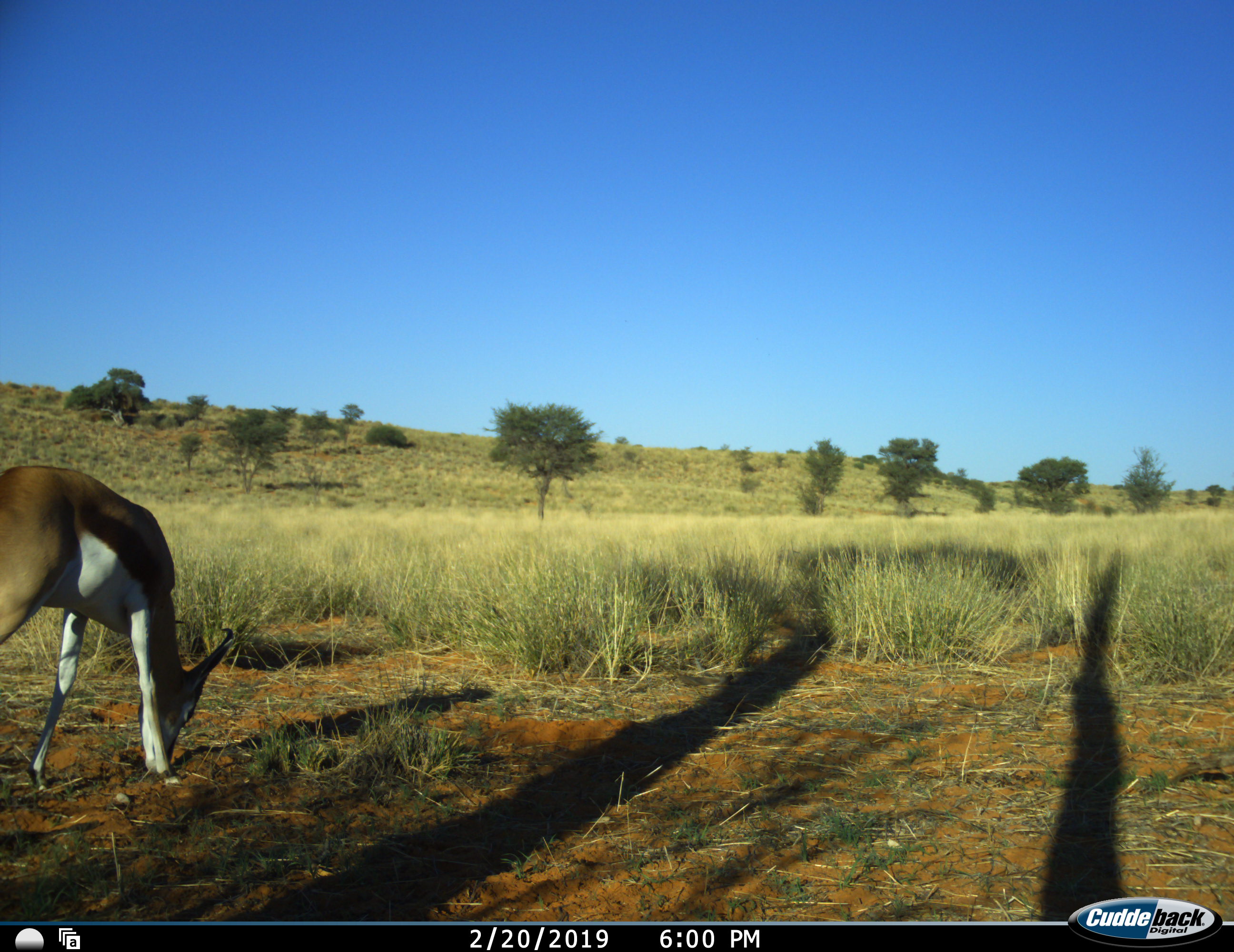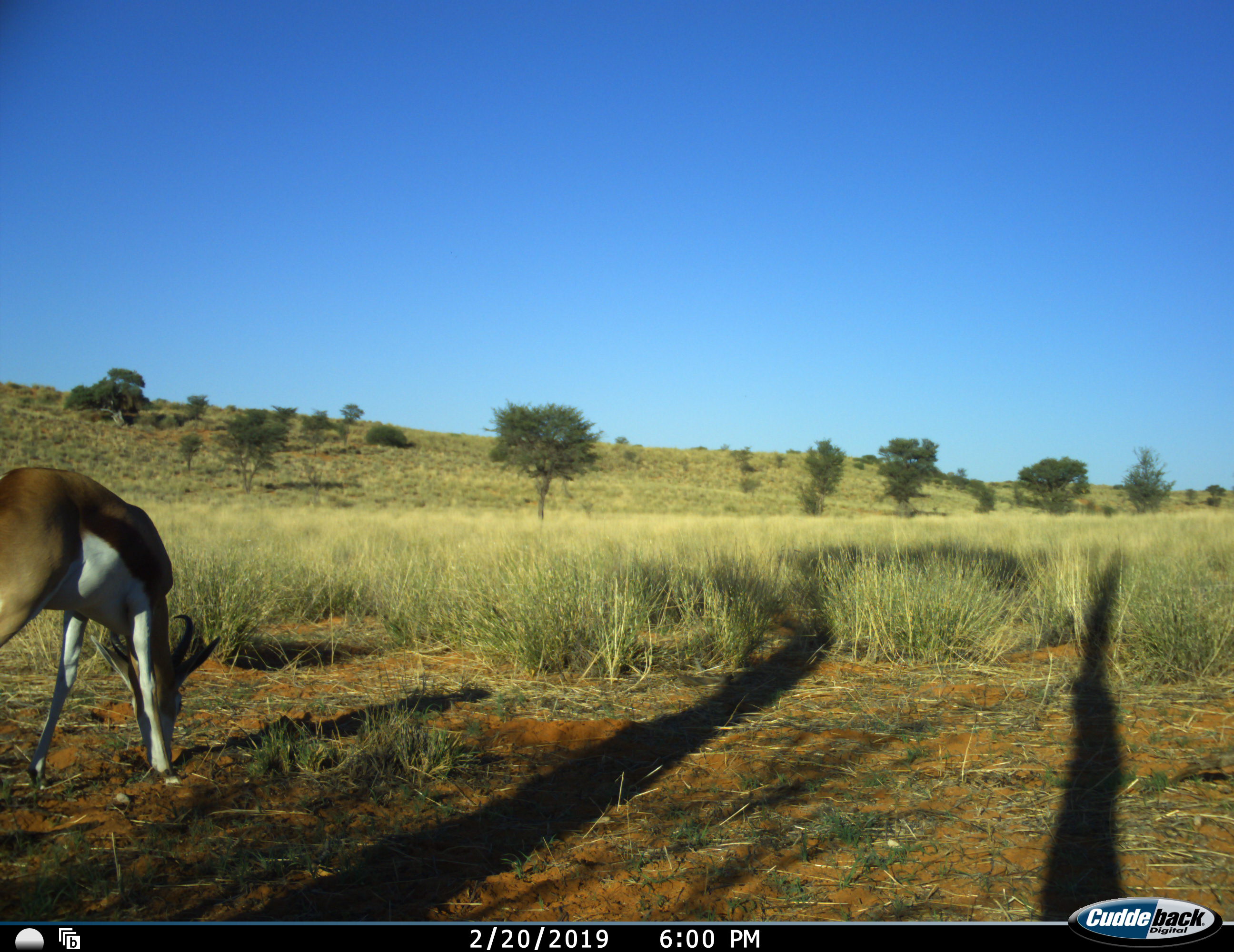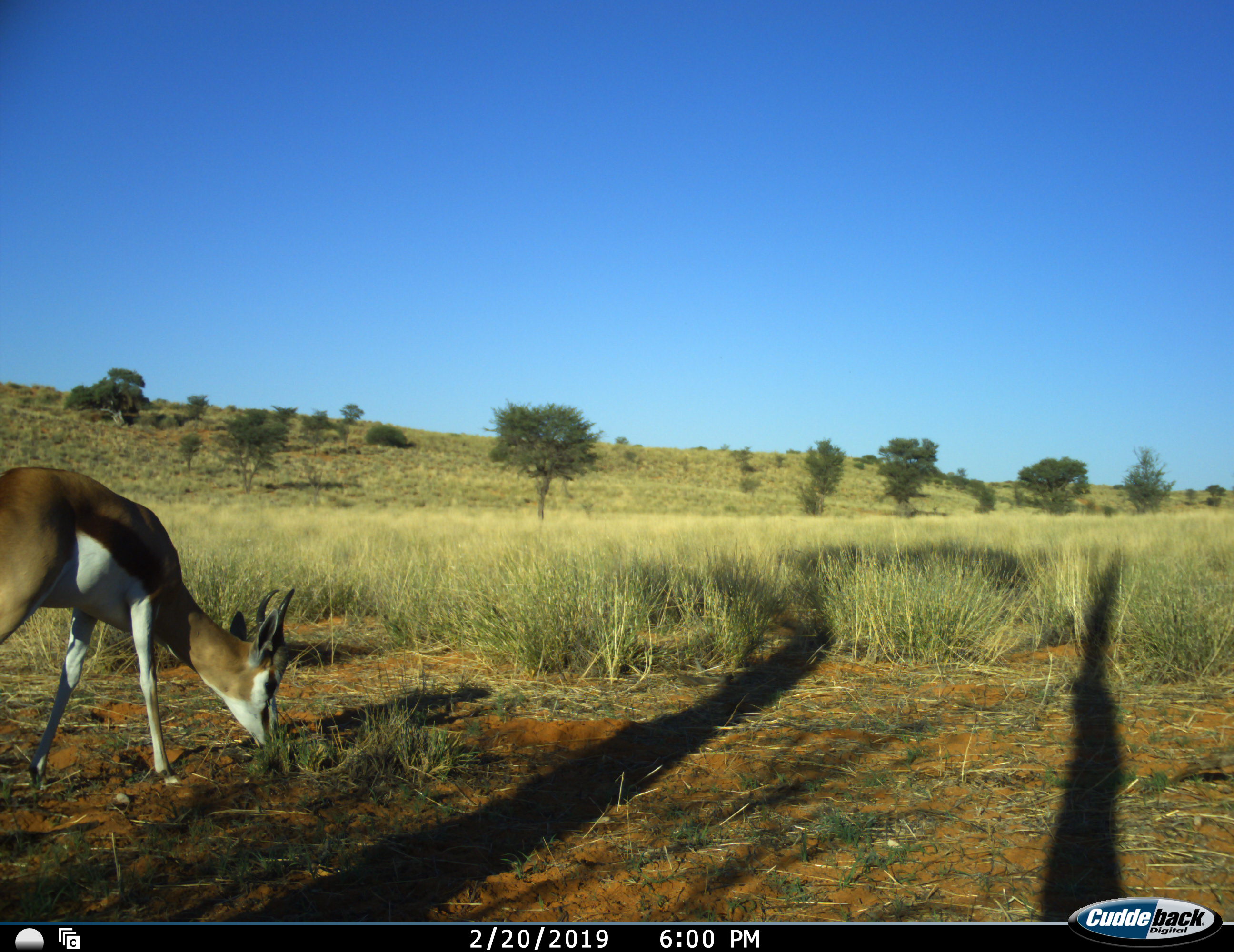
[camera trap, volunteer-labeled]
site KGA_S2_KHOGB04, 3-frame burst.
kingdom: Animalia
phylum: Chordata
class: Mammalia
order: Artiodactyla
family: Bovidae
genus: Antidorcas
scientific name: Antidorcas marsupialis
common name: springbok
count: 1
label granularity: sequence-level